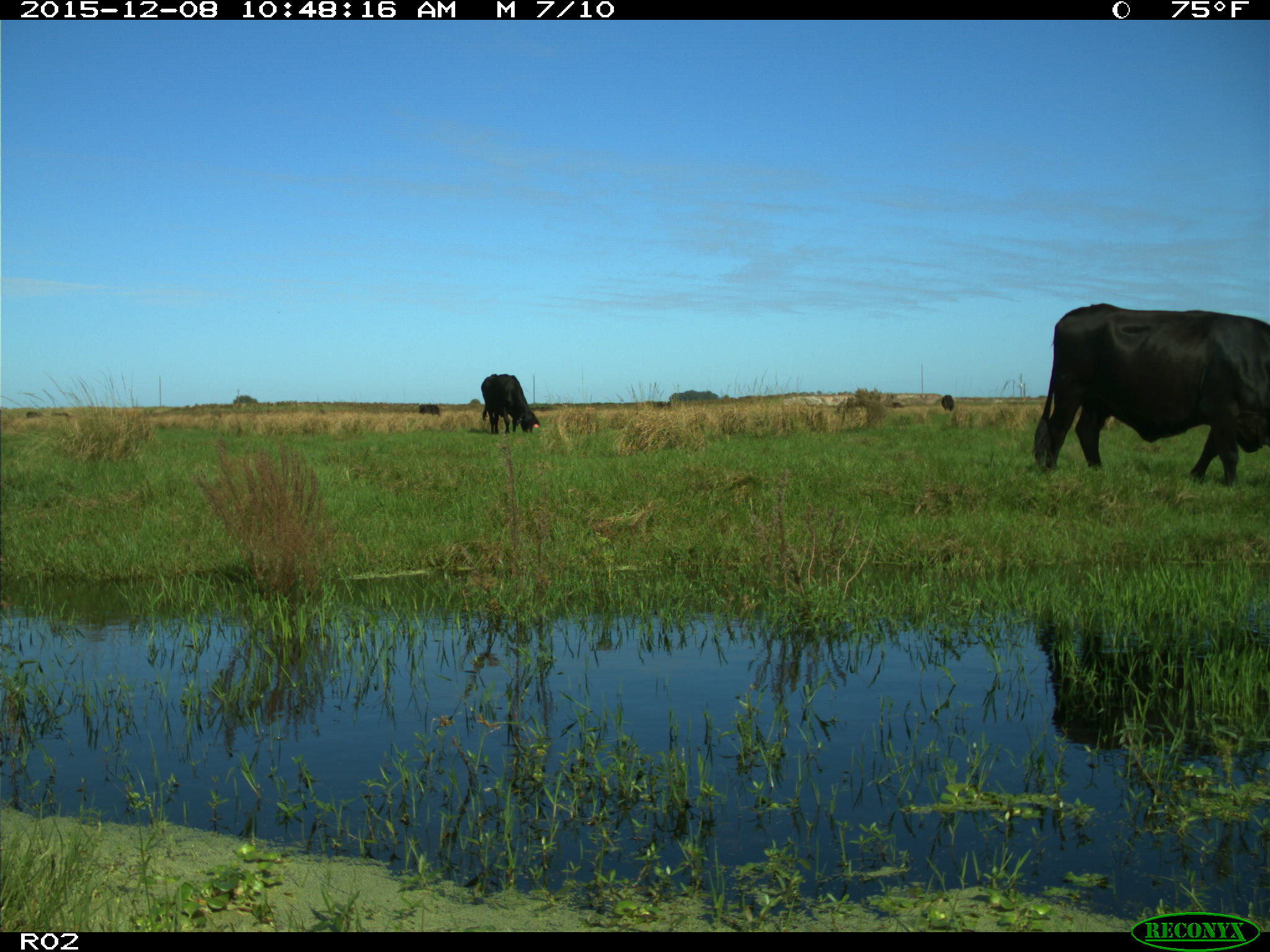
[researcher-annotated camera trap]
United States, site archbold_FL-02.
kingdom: Animalia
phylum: Chordata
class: Mammalia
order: Artiodactyla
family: Bovidae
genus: Bos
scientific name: Bos taurus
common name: domestic cow